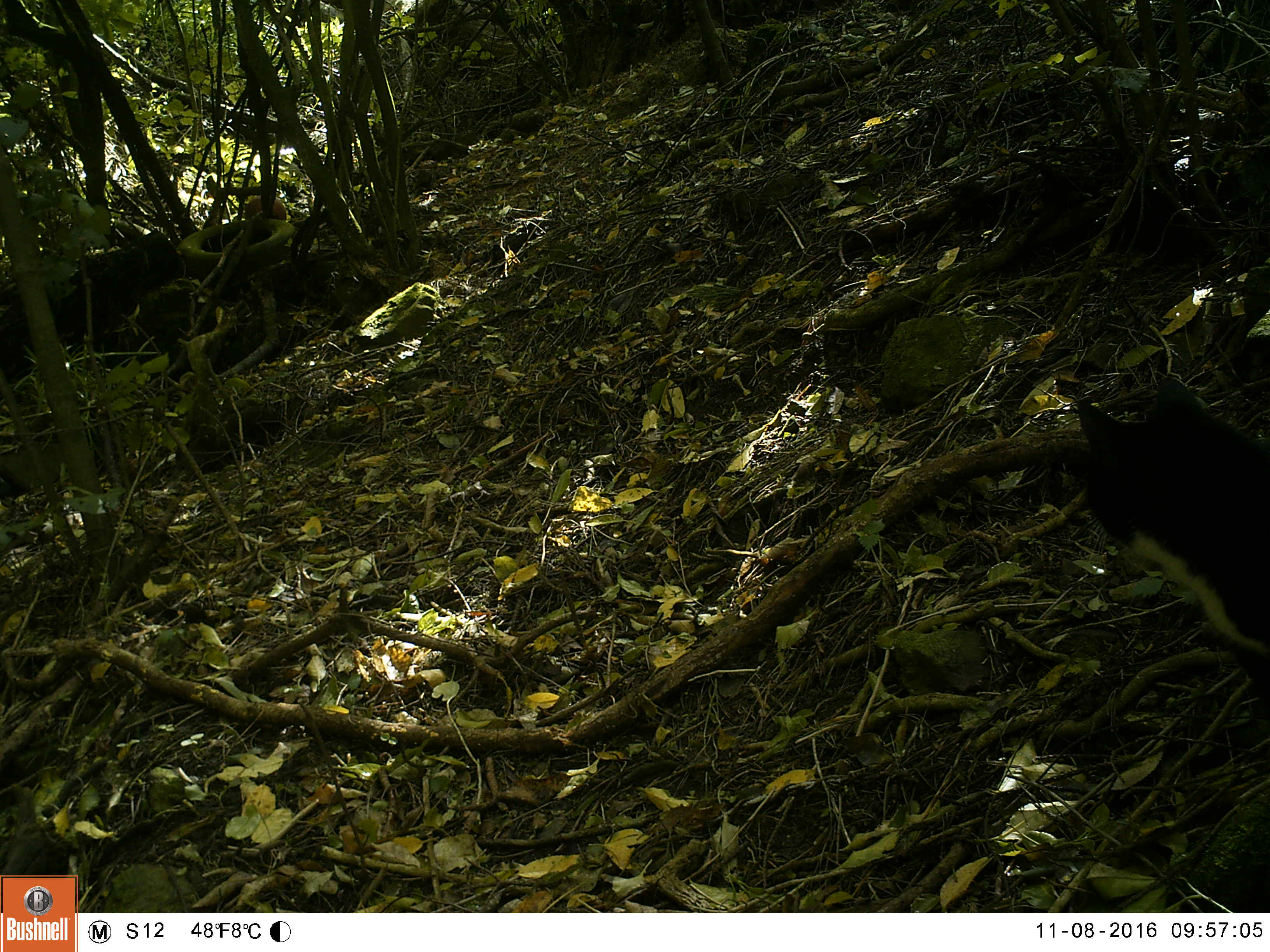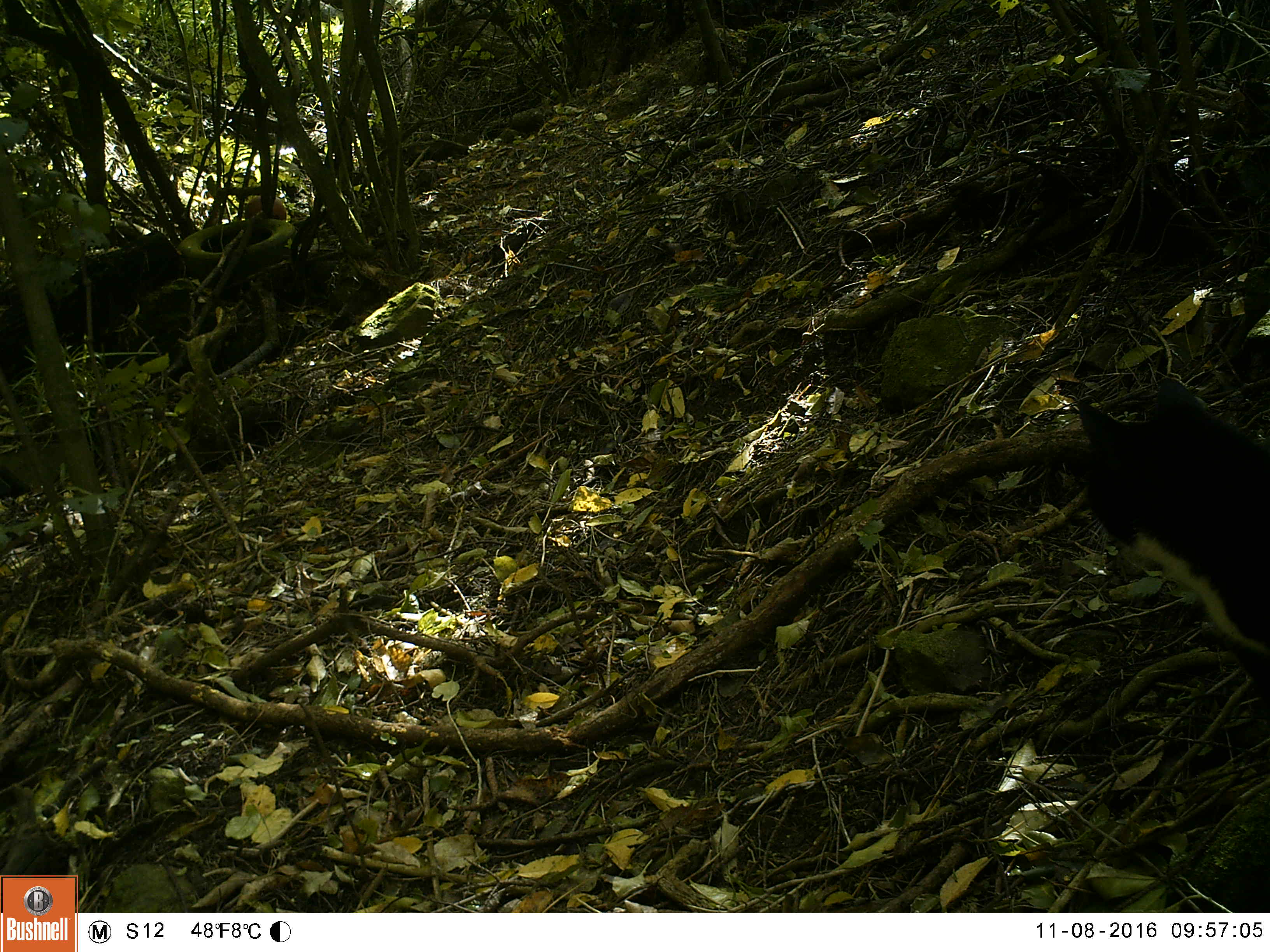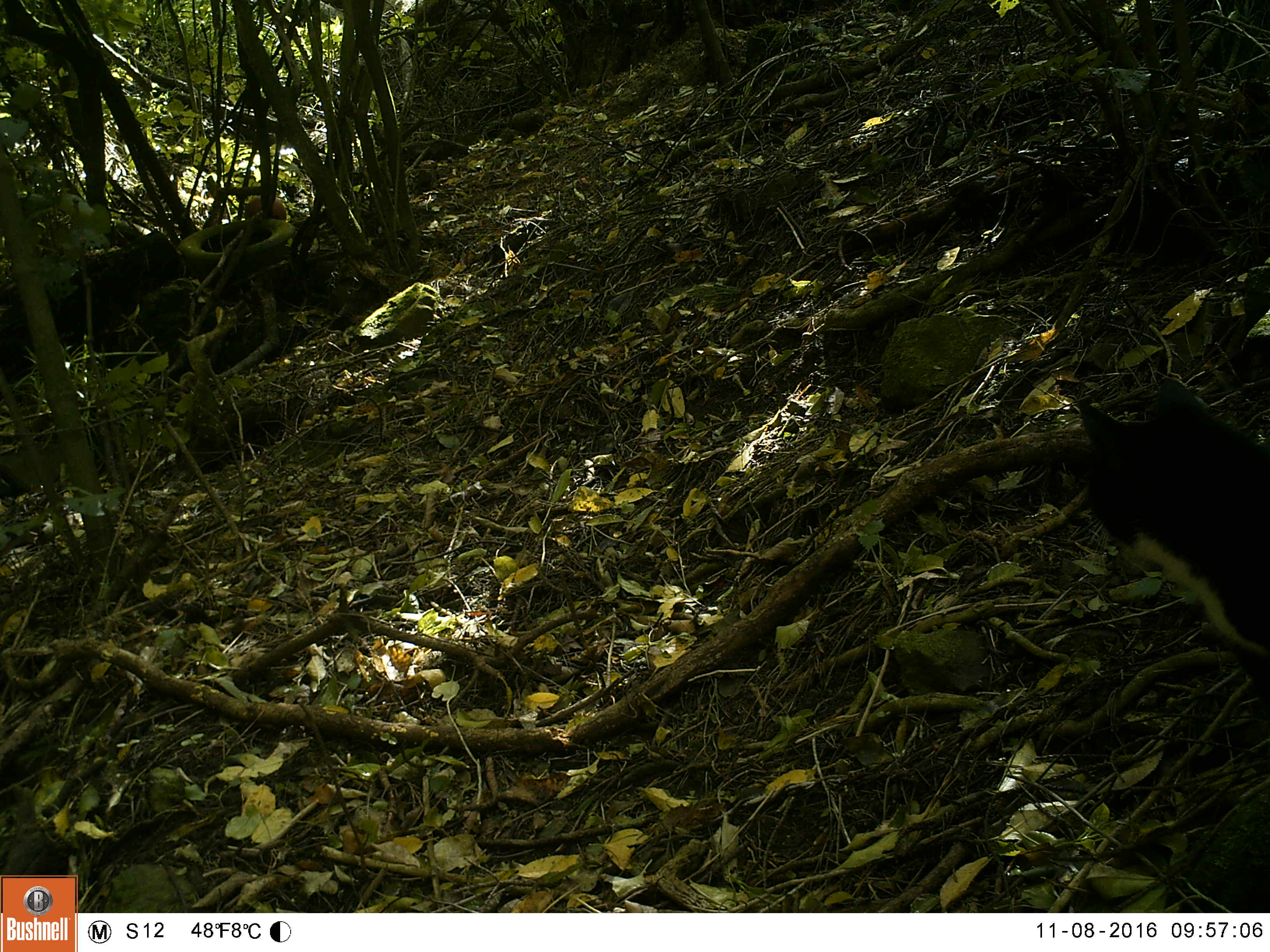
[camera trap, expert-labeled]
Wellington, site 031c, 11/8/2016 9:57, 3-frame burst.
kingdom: Animalia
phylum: Chordata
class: Mammalia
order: Carnivora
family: Felidae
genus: Felis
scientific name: Felis catus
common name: cat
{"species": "cat (Felis catus)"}